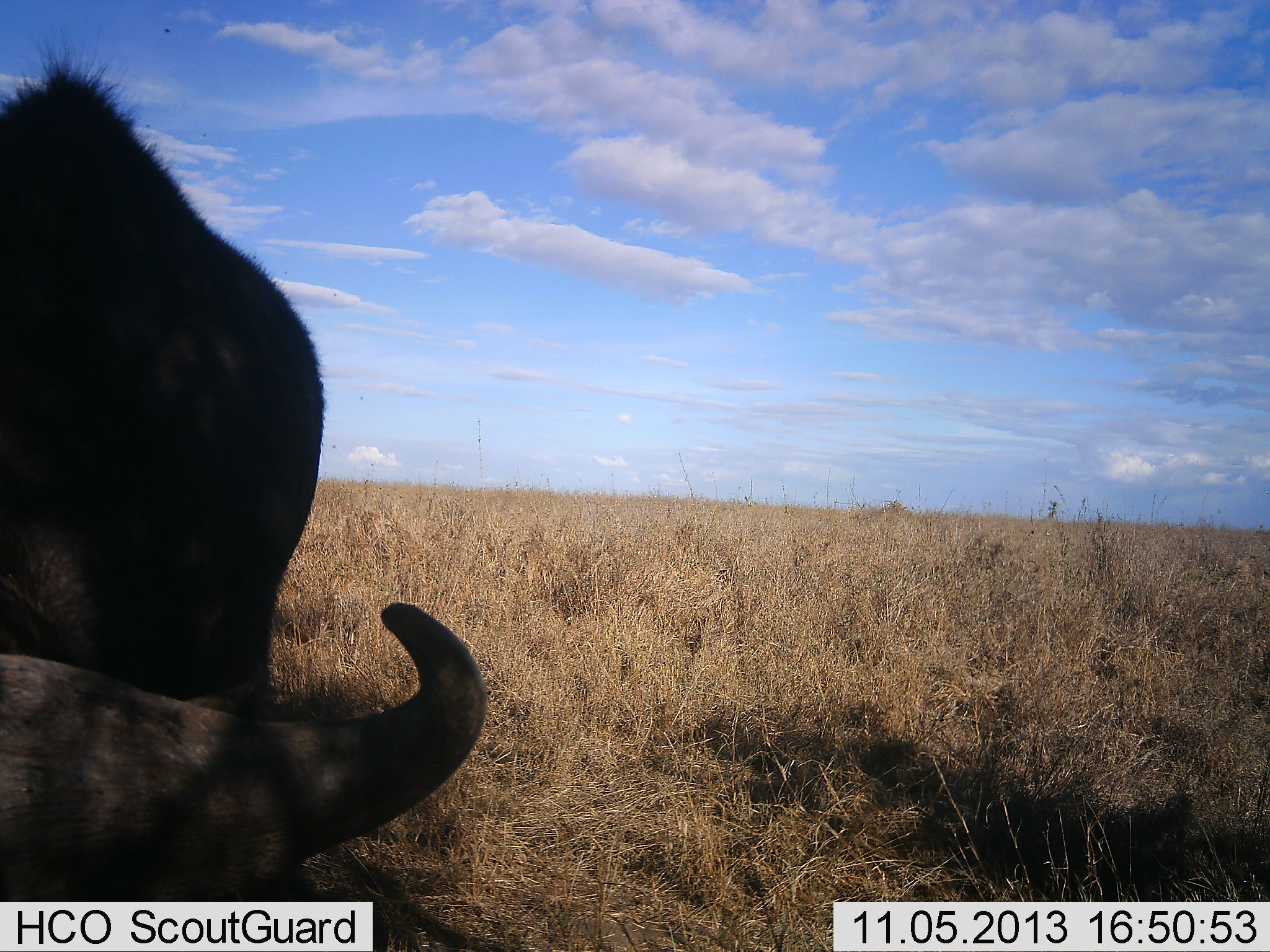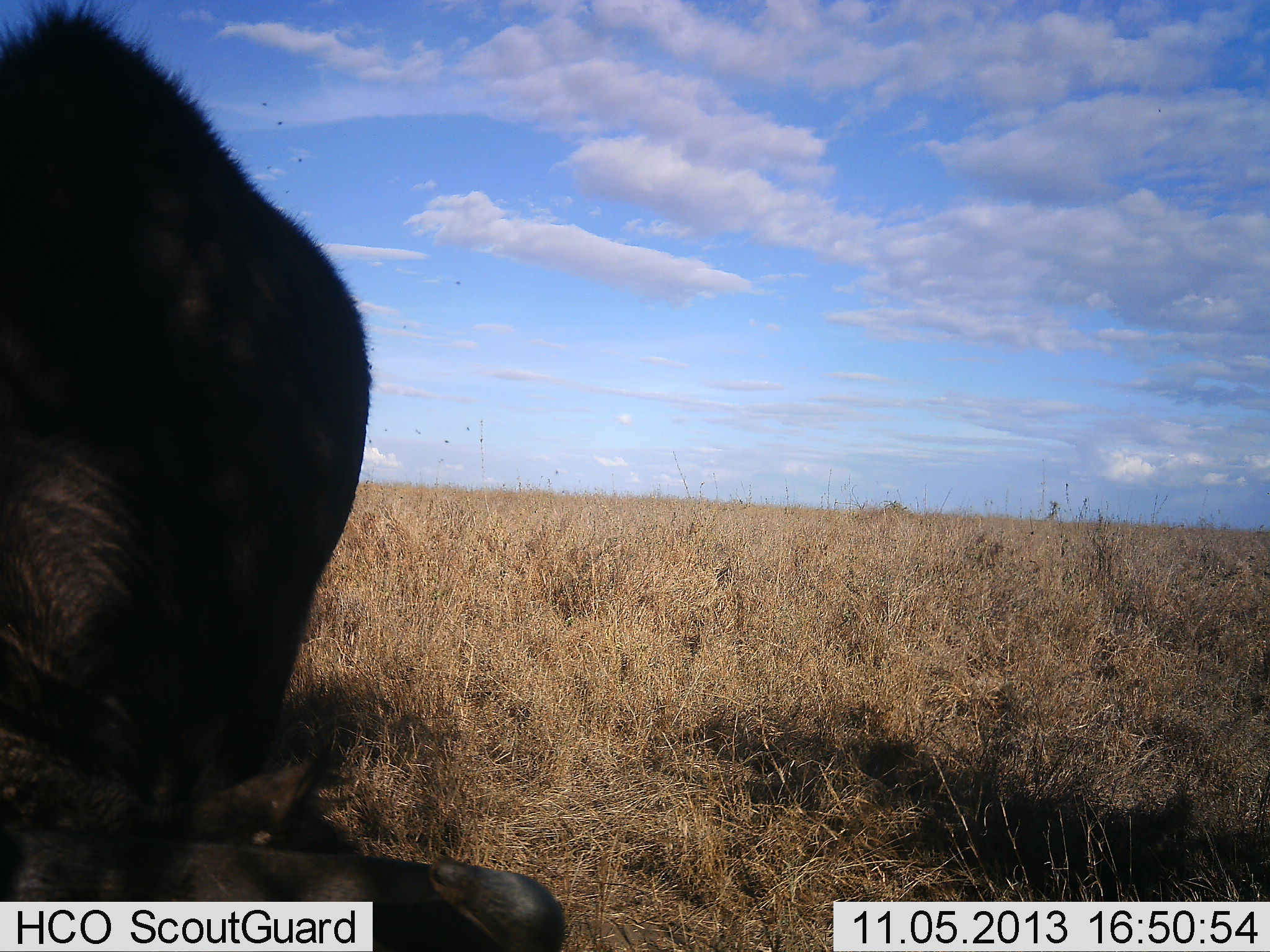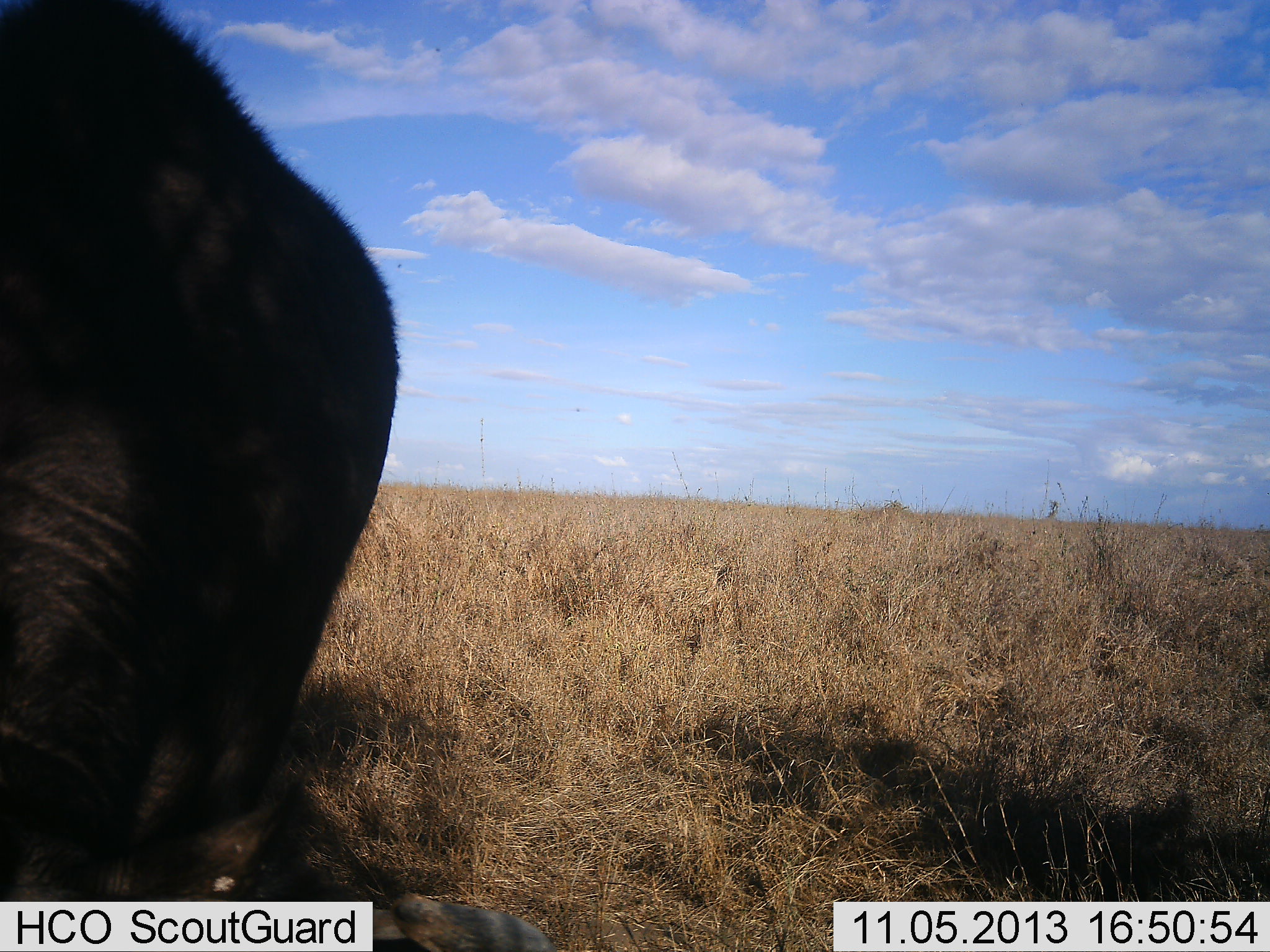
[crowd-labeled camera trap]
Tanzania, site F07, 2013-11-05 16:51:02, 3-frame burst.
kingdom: Animalia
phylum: Chordata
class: Mammalia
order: Artiodactyla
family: Bovidae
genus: Syncerus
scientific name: Syncerus caffer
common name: cape buffalo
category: buffalo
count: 1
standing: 20%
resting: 0%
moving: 7%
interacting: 13%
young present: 0%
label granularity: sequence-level